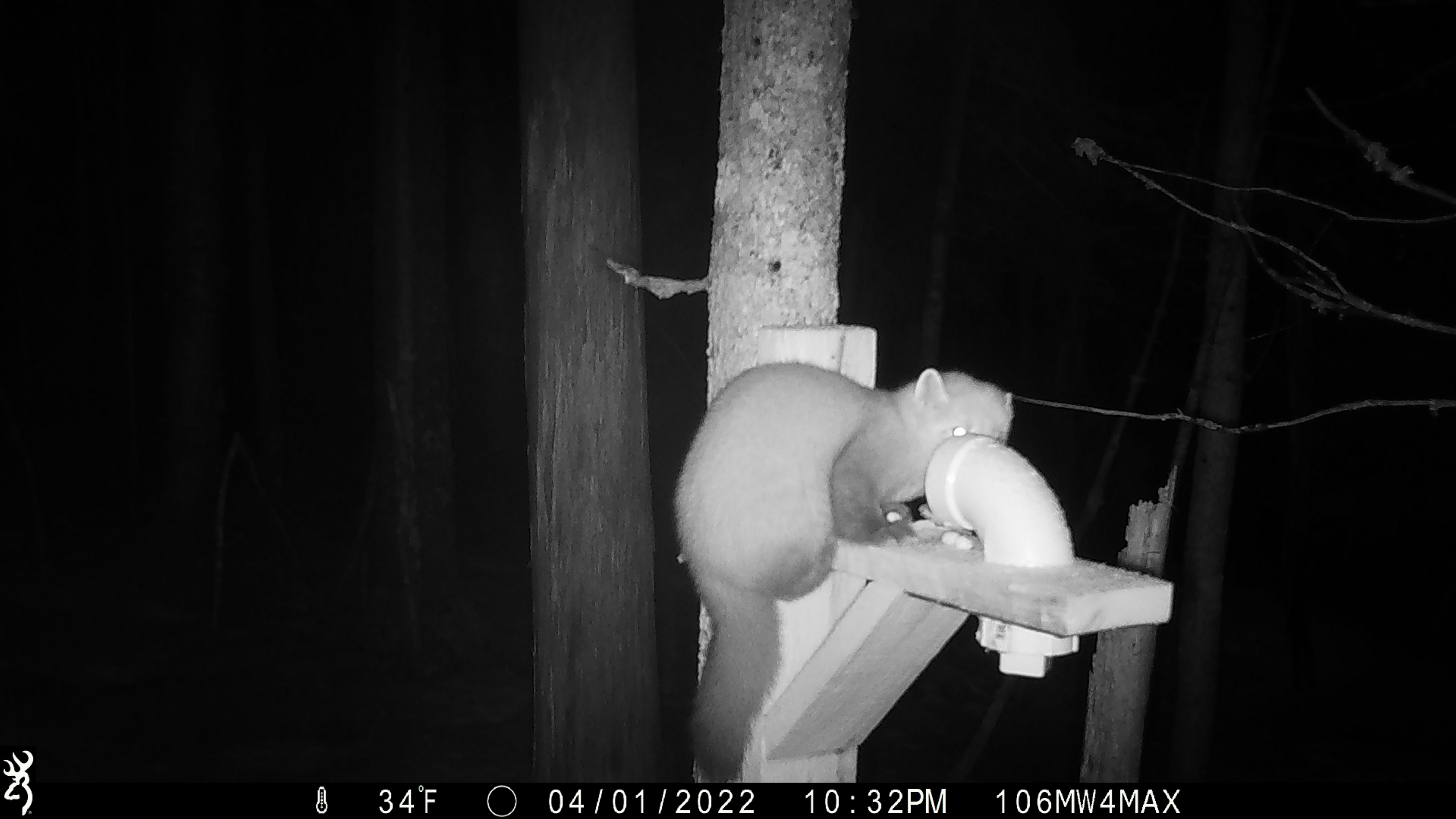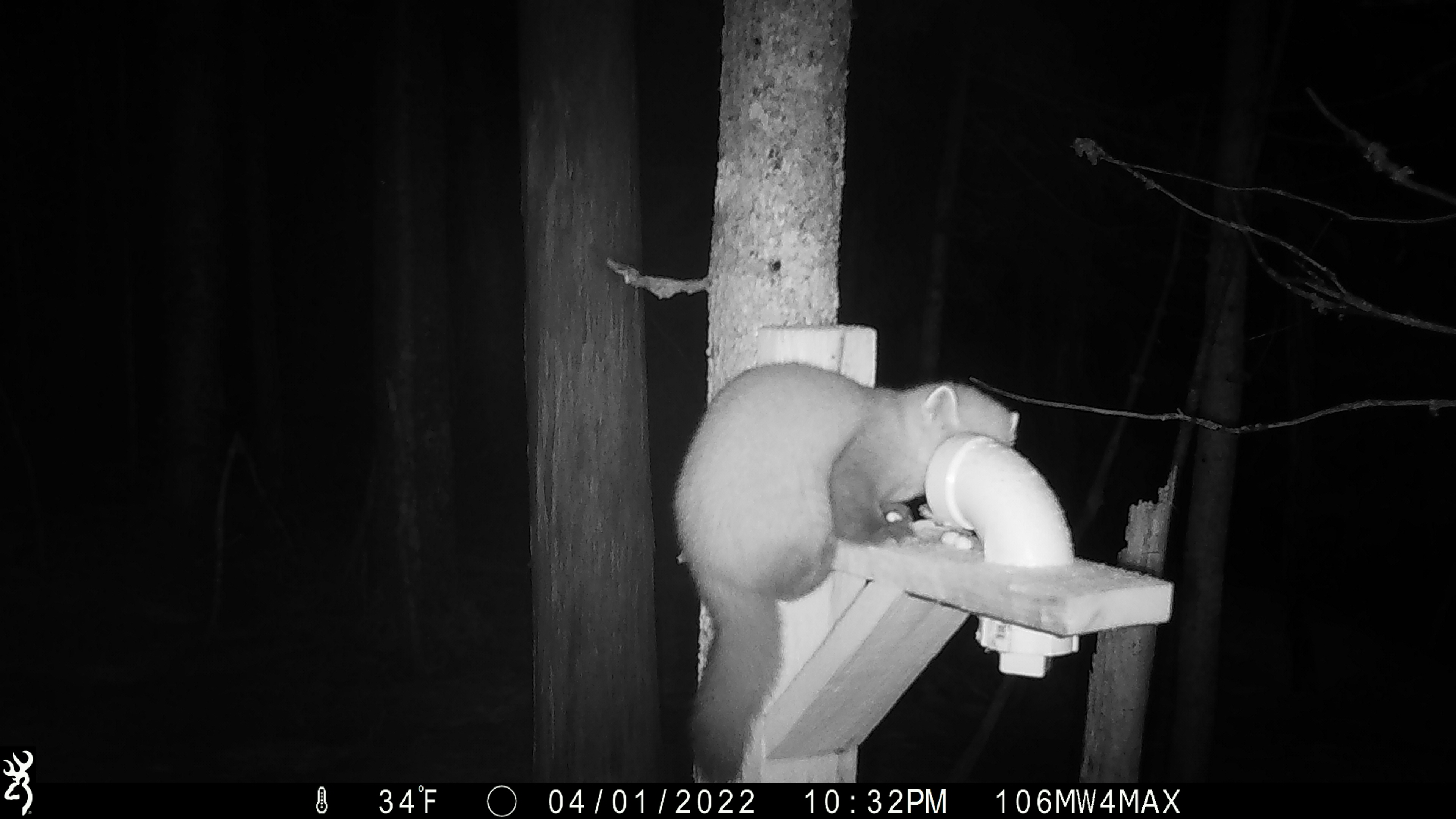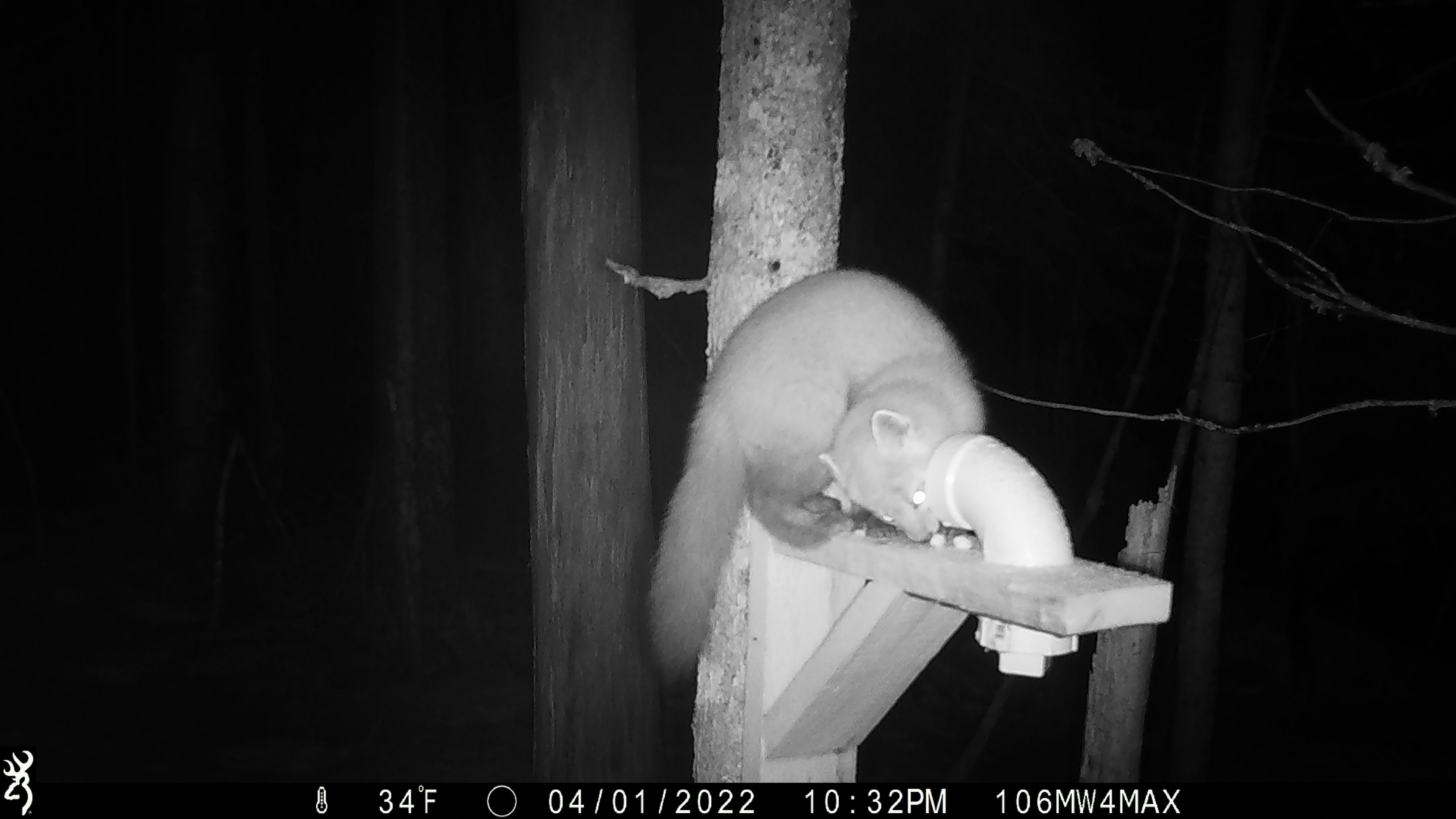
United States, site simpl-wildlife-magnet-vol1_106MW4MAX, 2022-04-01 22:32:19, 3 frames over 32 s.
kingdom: Animalia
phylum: Chordata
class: Mammalia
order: Carnivora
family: Mustelidae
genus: Martes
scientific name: Martes americana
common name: american marten